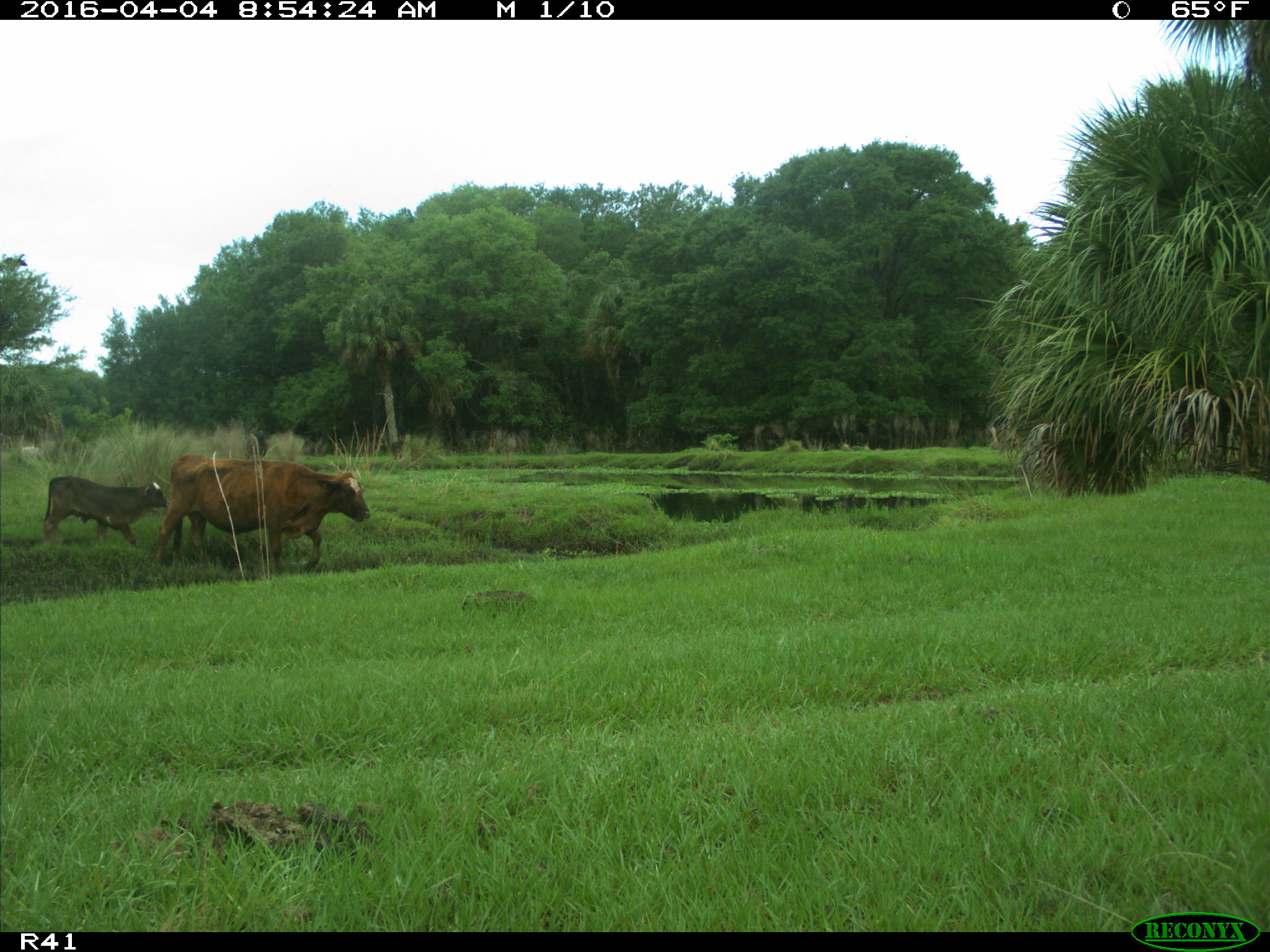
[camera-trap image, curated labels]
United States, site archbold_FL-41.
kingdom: Animalia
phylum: Chordata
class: Mammalia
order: Artiodactyla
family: Bovidae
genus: Bos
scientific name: Bos taurus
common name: domestic cow